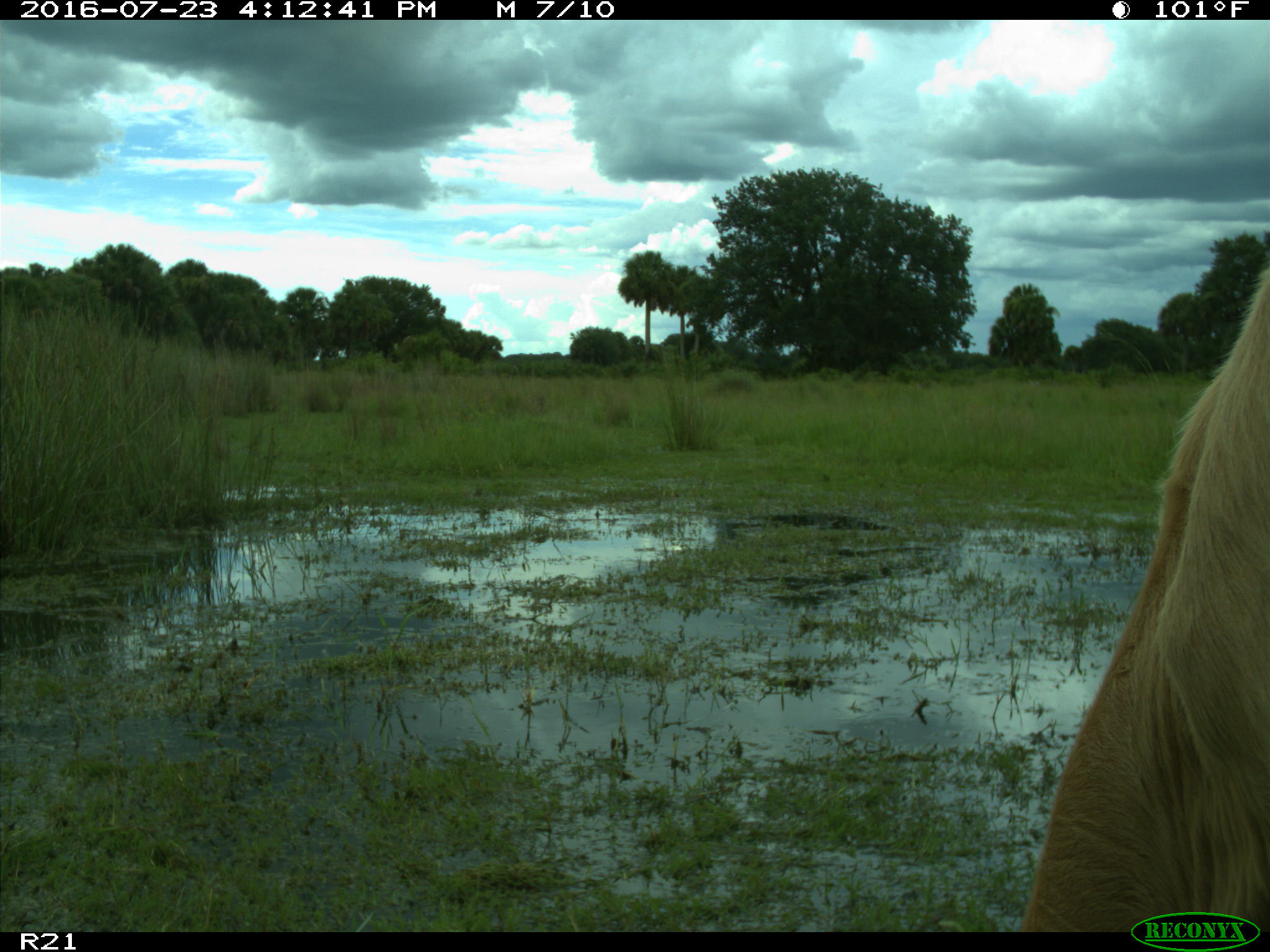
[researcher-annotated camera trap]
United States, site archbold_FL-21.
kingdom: Animalia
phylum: Chordata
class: Mammalia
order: Artiodactyla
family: Bovidae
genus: Bos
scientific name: Bos taurus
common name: domestic cow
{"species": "Bos taurus (domestic cow)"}